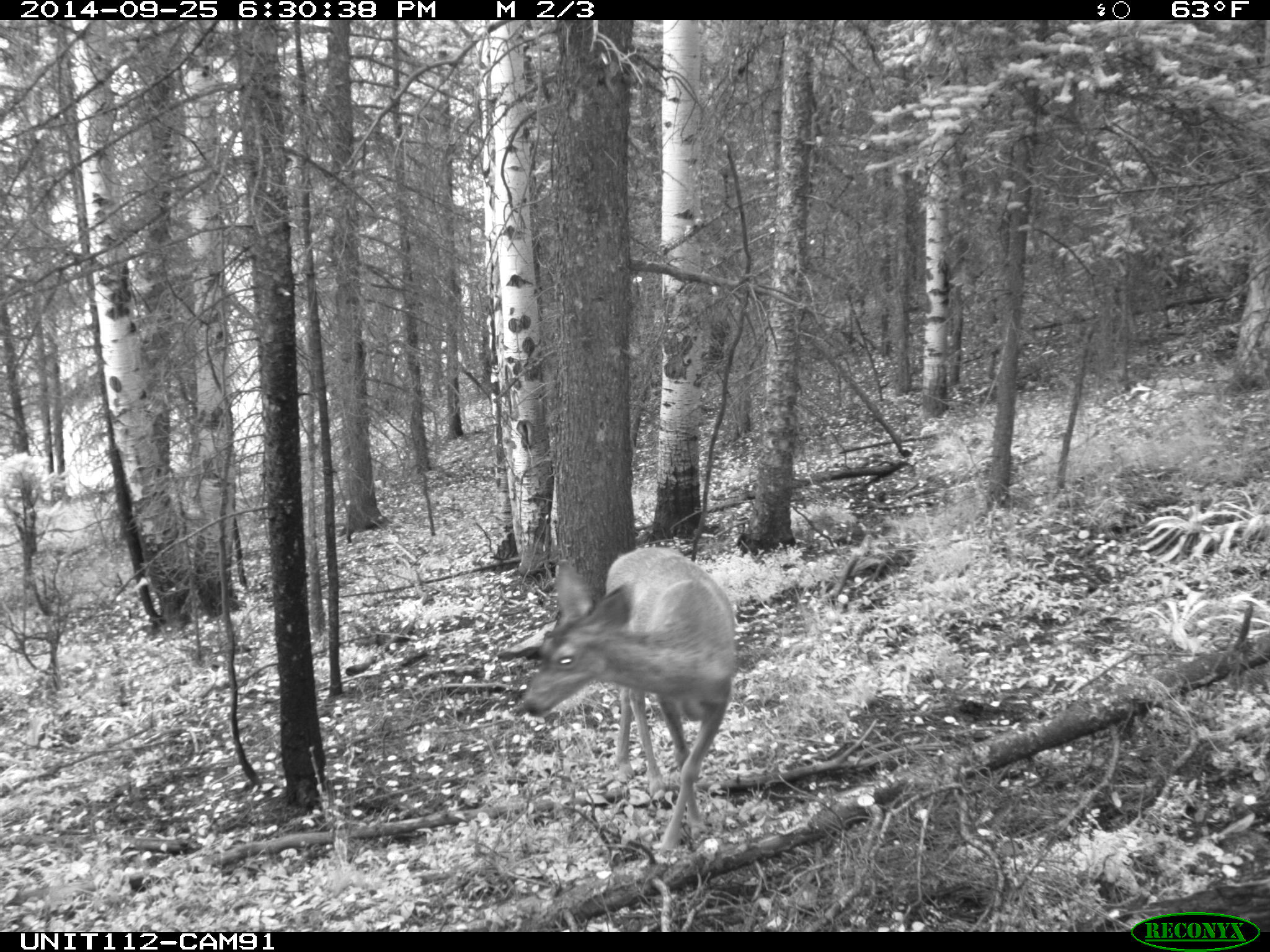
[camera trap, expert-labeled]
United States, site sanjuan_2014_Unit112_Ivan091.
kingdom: Animalia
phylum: Chordata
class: Mammalia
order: Artiodactyla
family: Cervidae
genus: Odocoileus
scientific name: Odocoileus hemionus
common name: mule deer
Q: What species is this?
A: Odocoileus hemionus (mule deer).